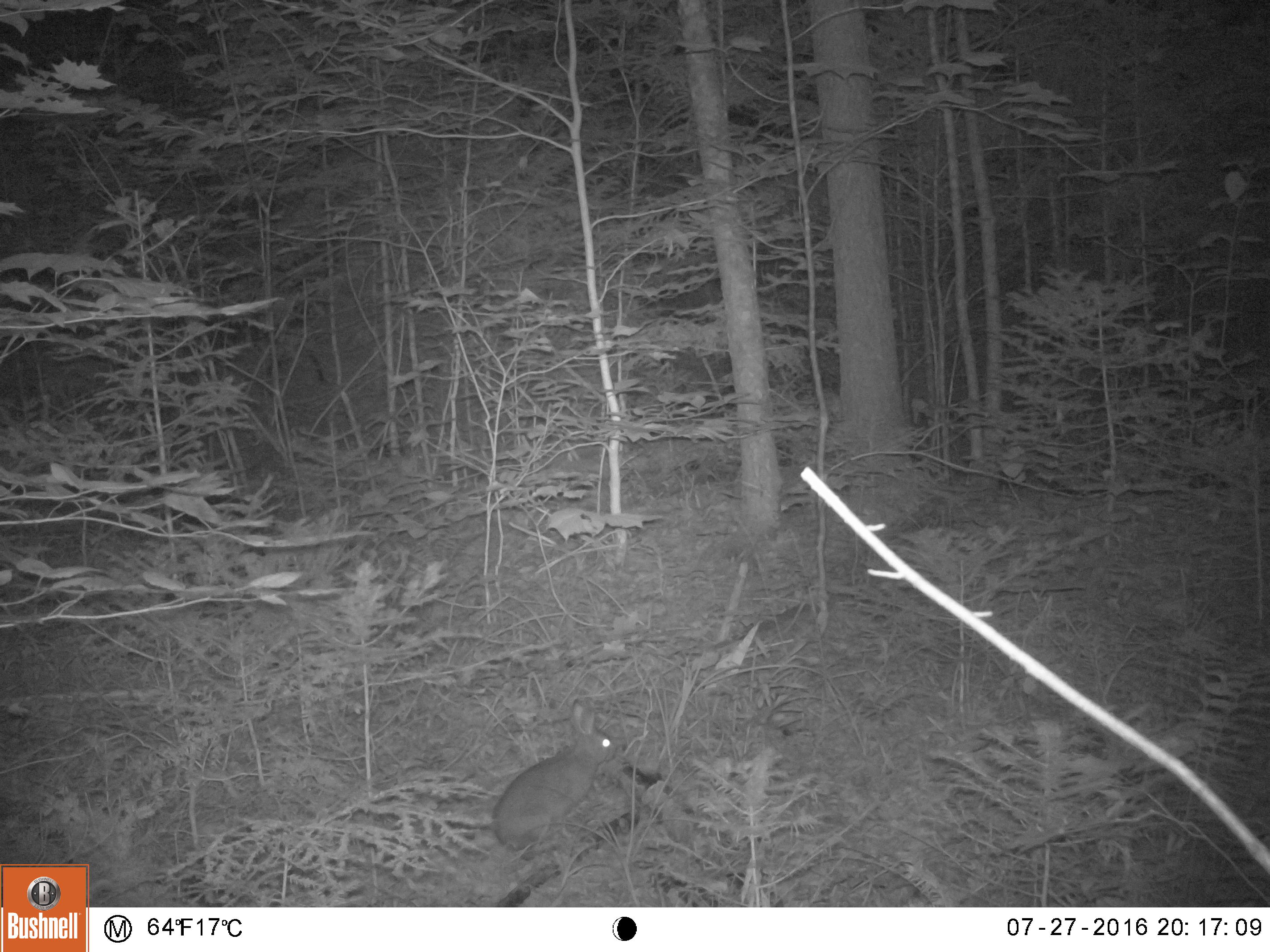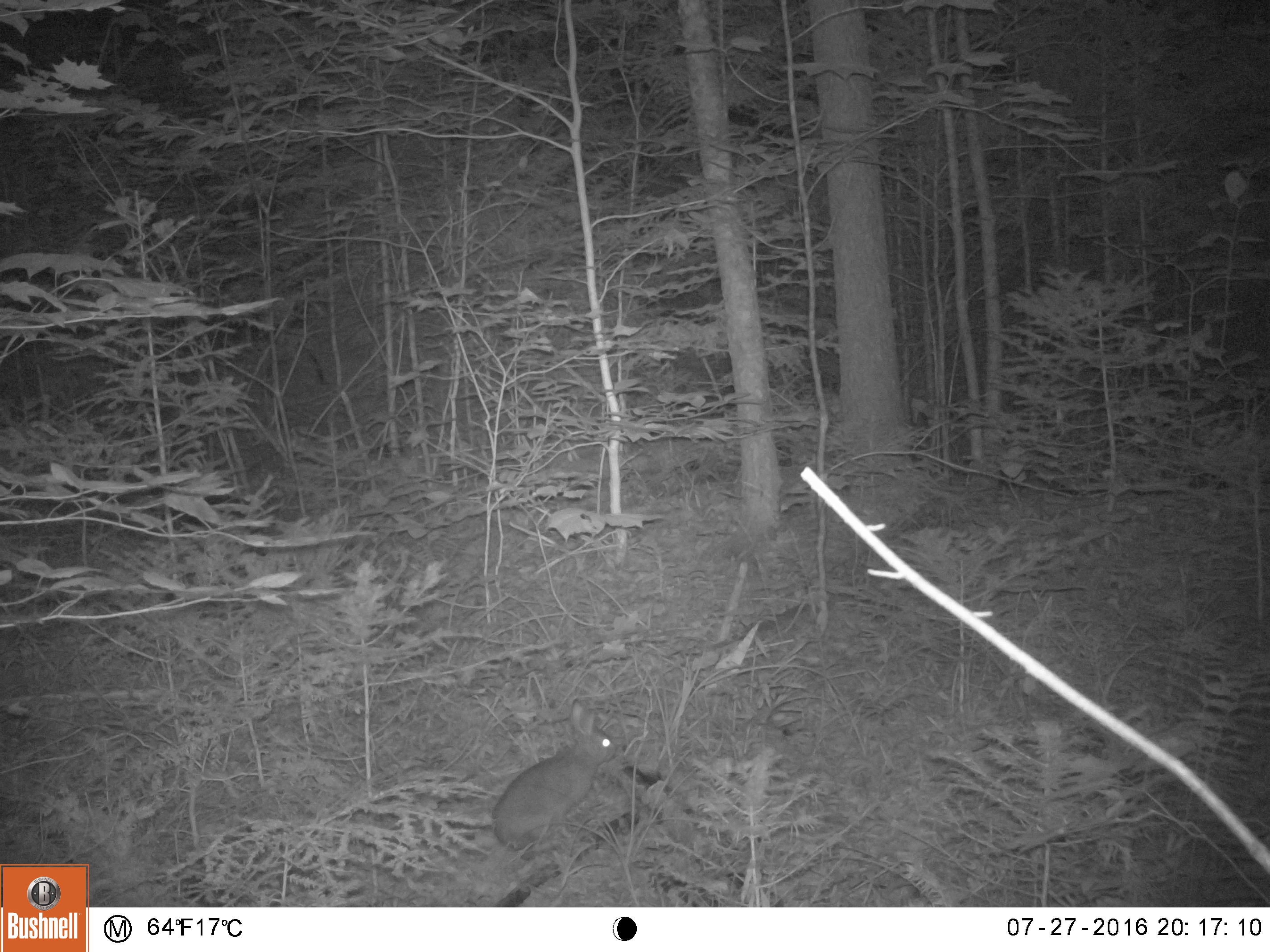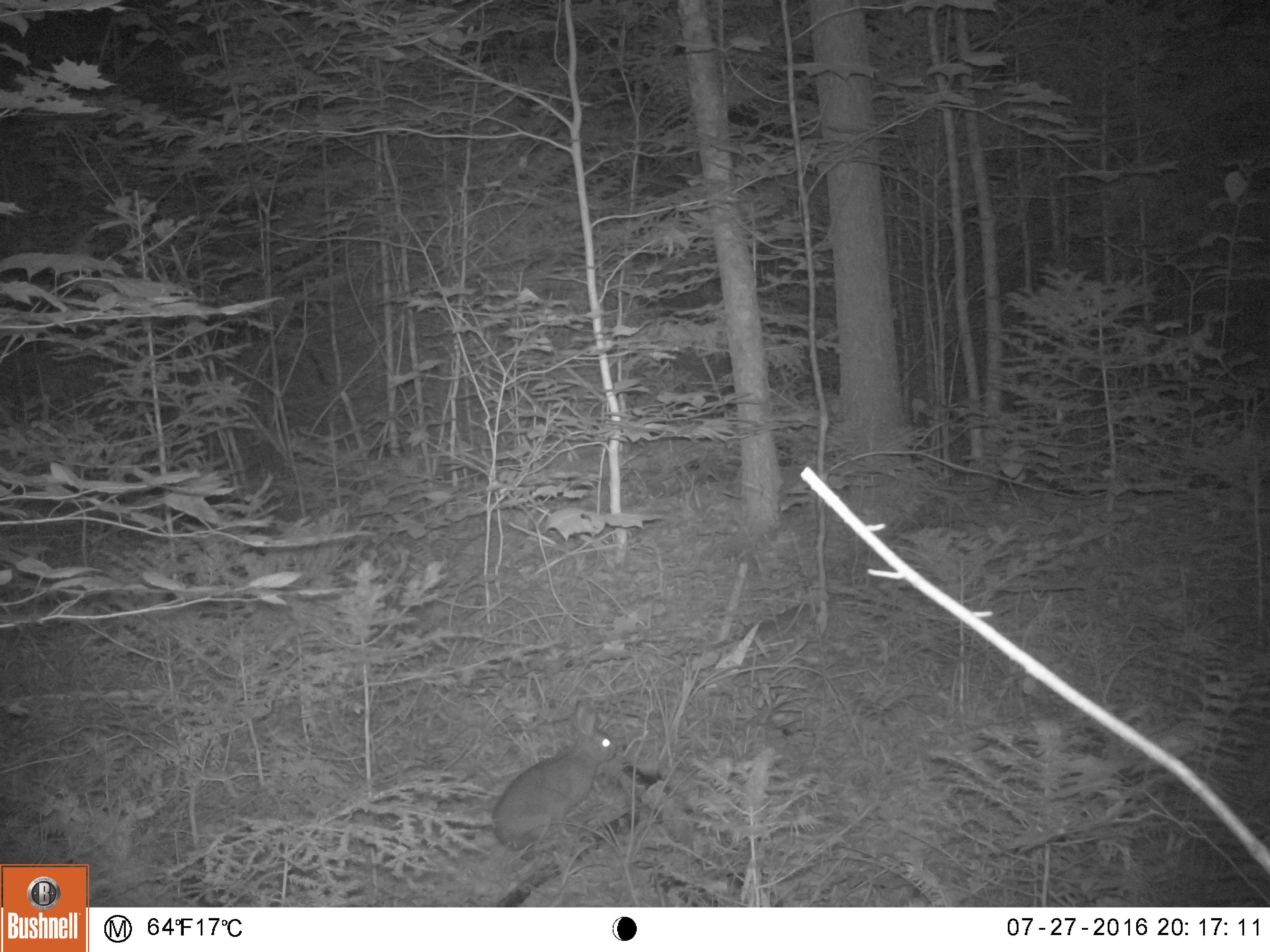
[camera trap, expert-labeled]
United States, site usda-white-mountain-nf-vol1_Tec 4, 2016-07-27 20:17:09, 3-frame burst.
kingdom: Animalia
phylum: Chordata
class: Mammalia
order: Lagomorpha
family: Leporidae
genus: Lepus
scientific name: Lepus americanus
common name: snowshoe hare